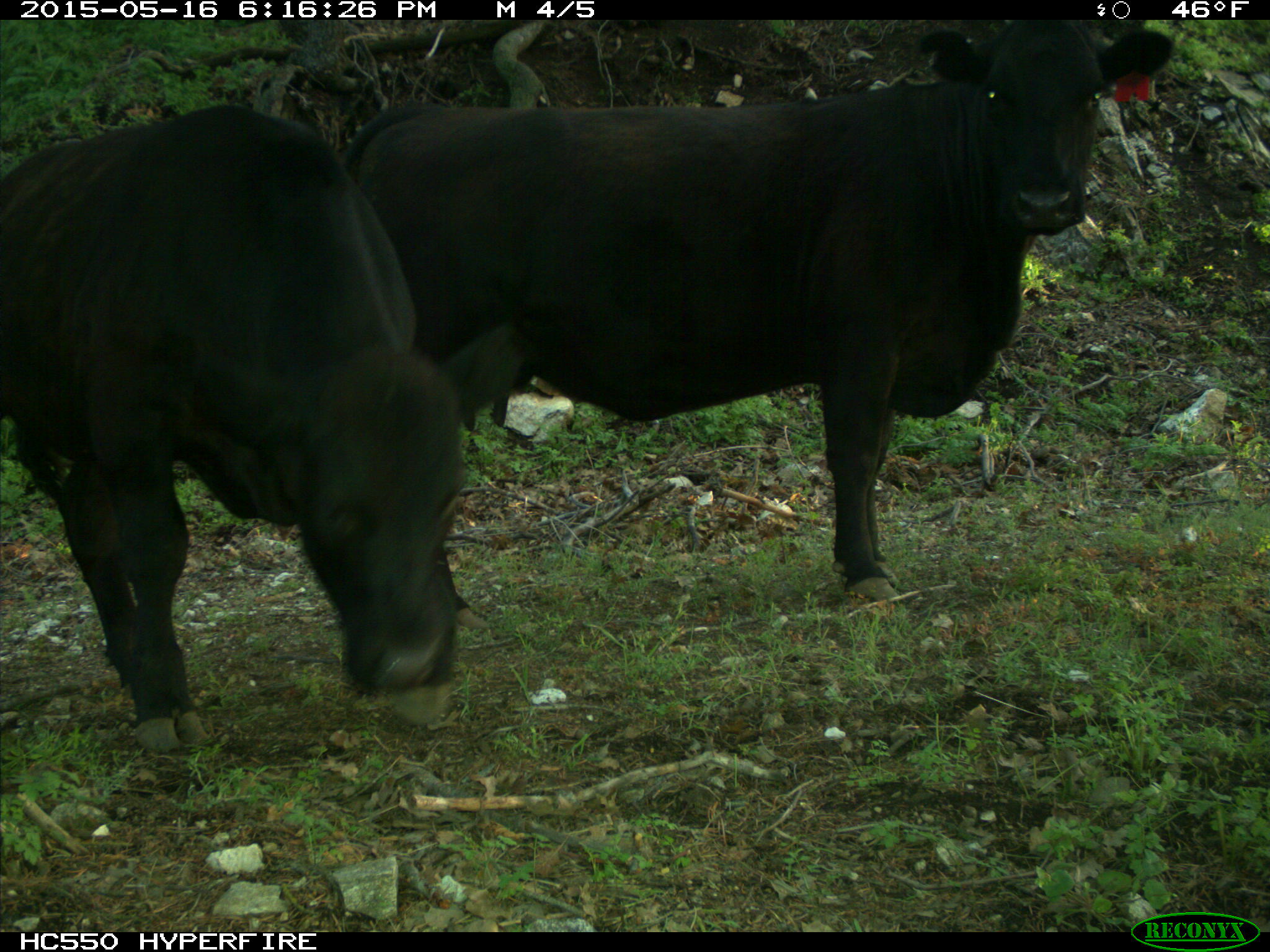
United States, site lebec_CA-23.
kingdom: Animalia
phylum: Chordata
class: Mammalia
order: Artiodactyla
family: Bovidae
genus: Bos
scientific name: Bos taurus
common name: domestic cow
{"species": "Bos taurus (domestic cow)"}